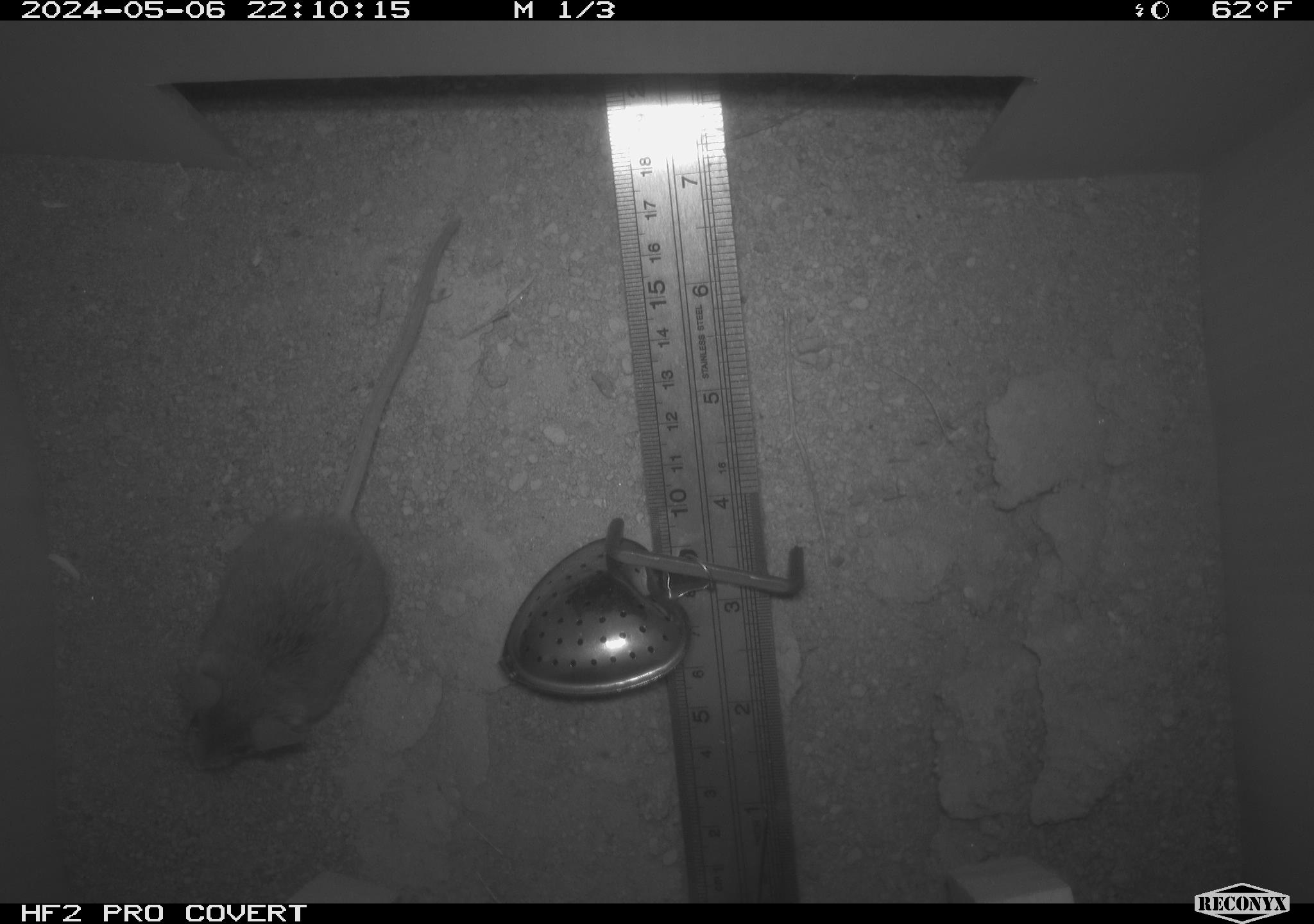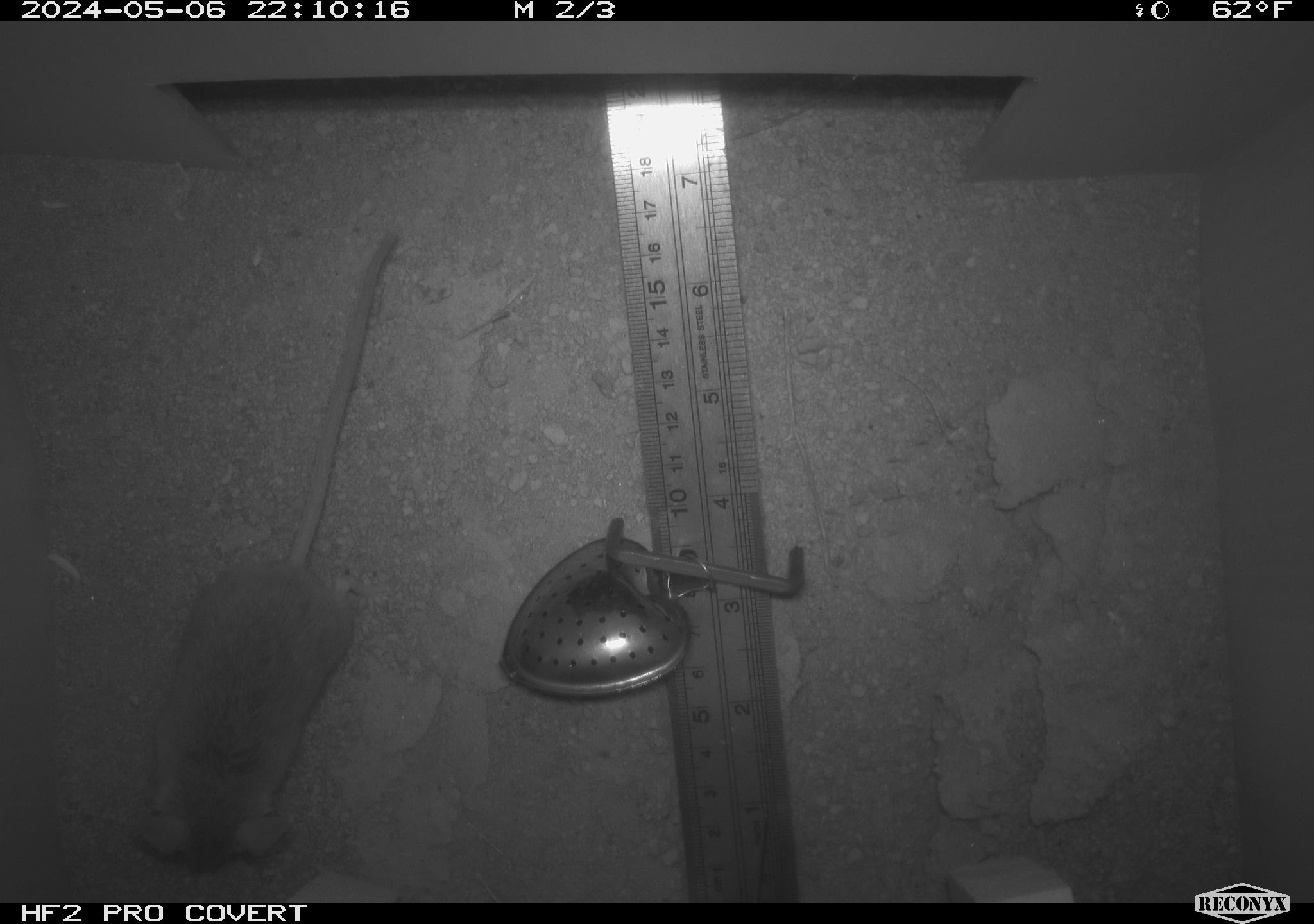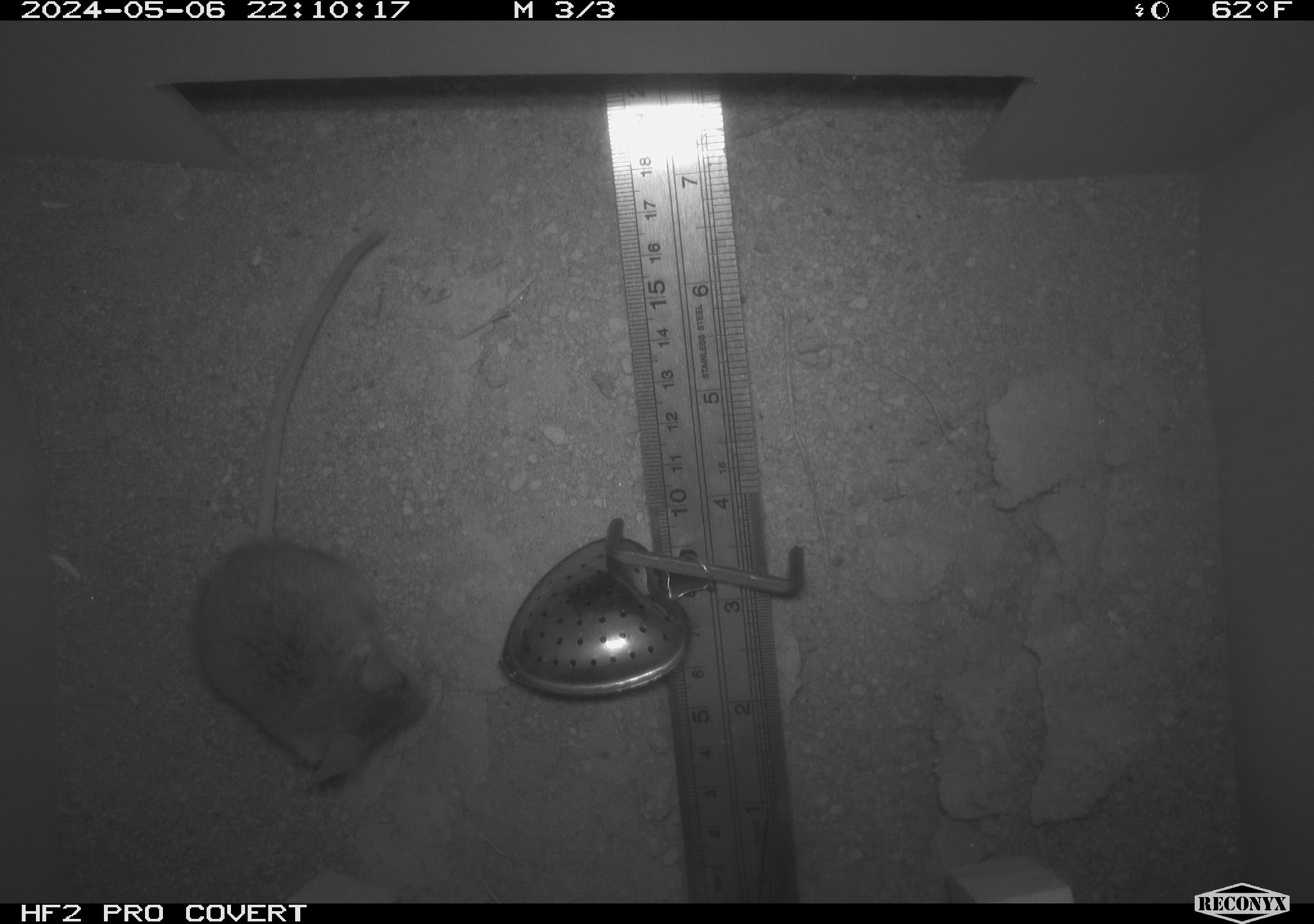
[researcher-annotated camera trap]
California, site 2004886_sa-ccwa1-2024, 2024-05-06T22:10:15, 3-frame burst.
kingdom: Animalia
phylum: Chordata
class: Mammalia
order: Rodentia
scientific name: Rodentia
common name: mouse species